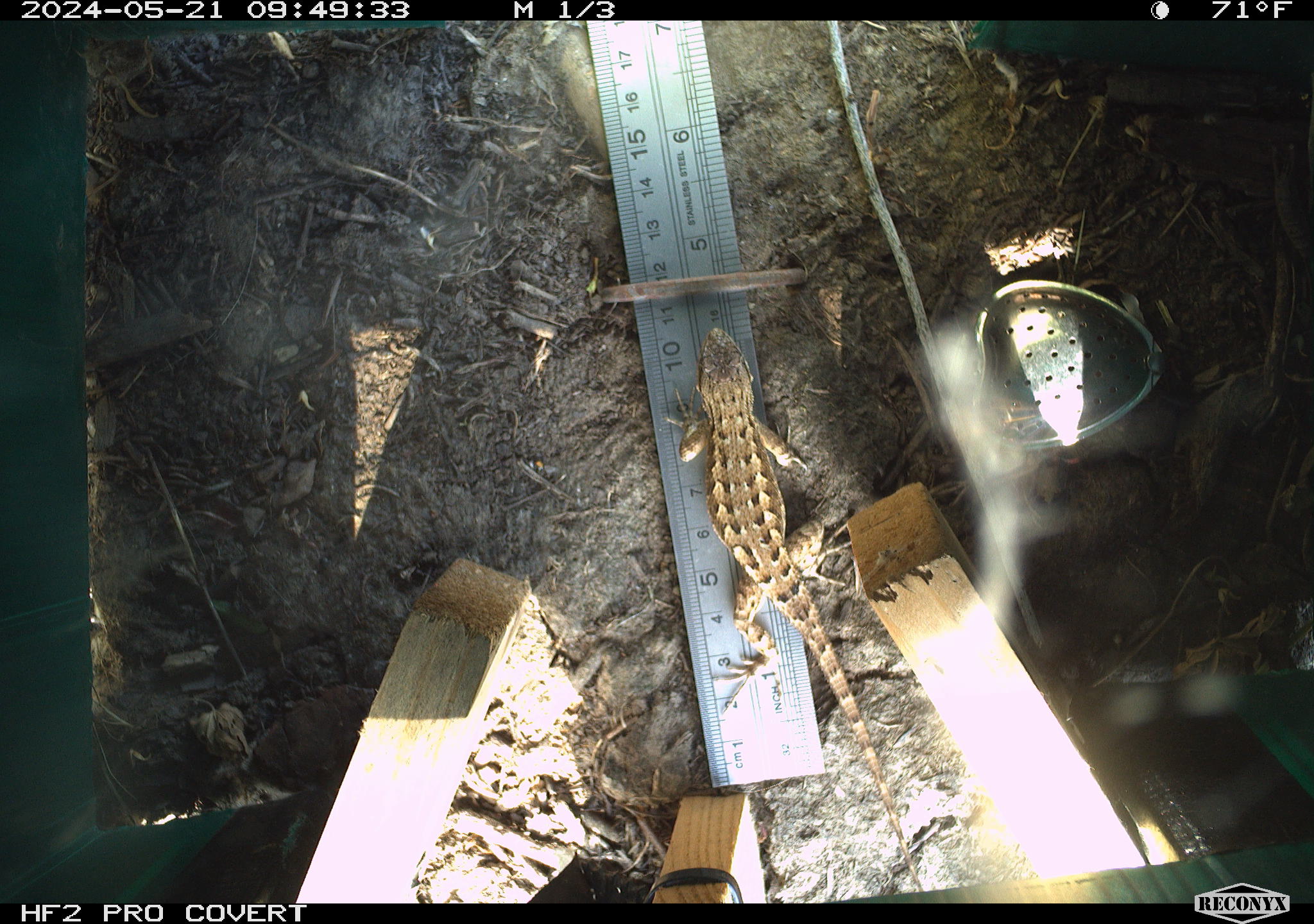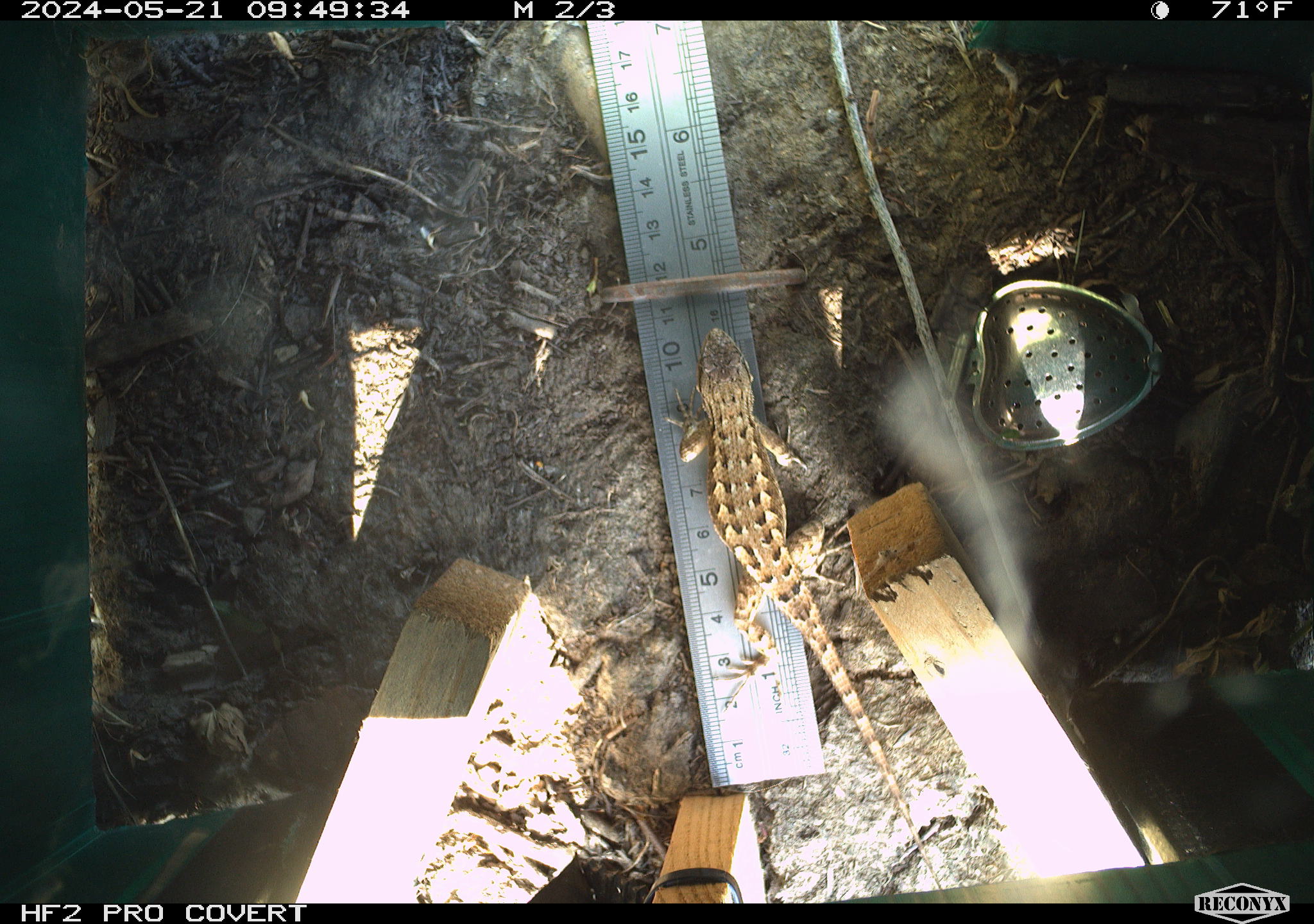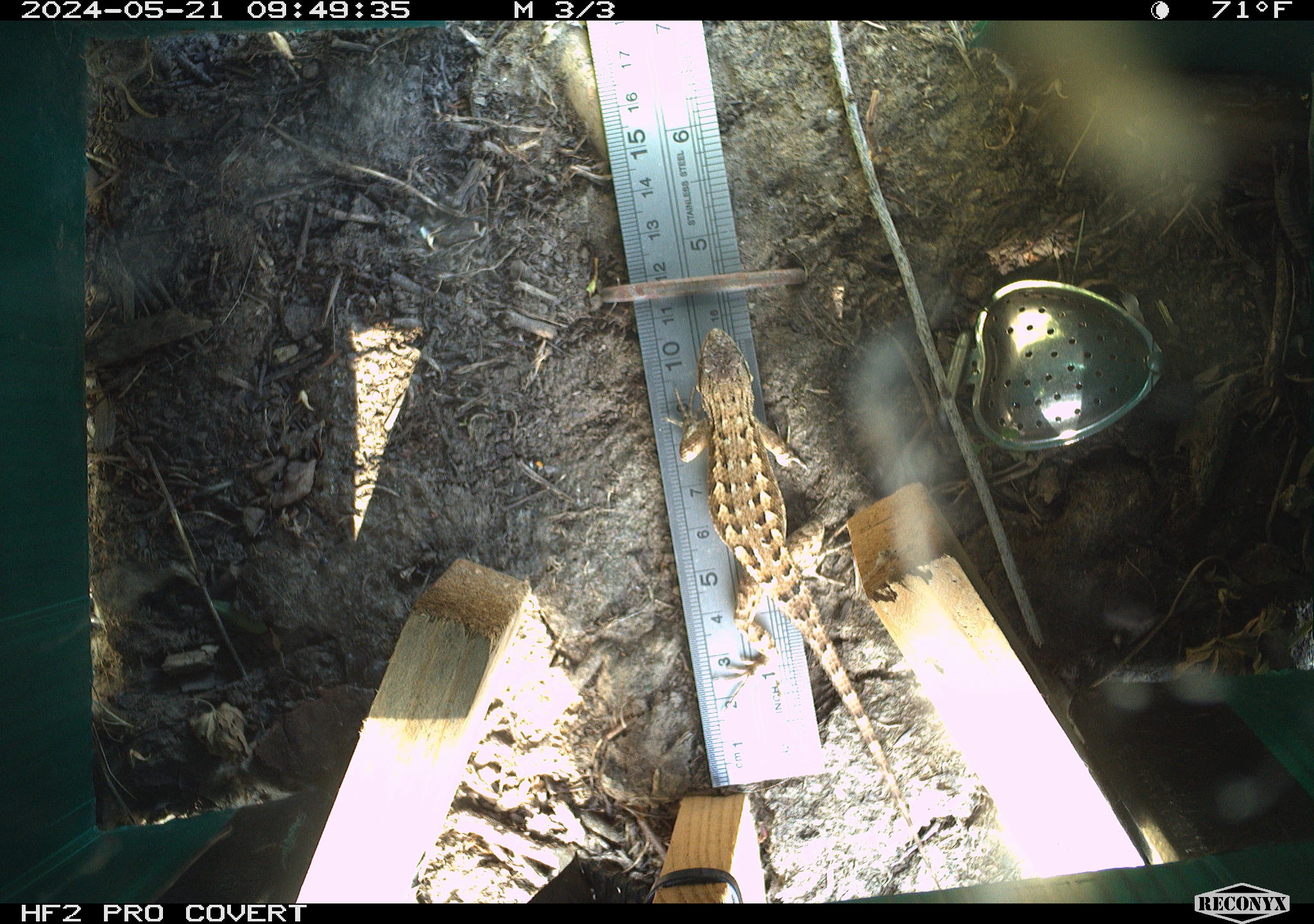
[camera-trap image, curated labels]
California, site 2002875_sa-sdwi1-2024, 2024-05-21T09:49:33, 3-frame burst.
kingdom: Animalia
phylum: Chordata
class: Reptilia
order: Squamata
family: Phrynosomatidae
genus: Sceloporus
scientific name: Sceloporus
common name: spiny lizards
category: sceloporus species